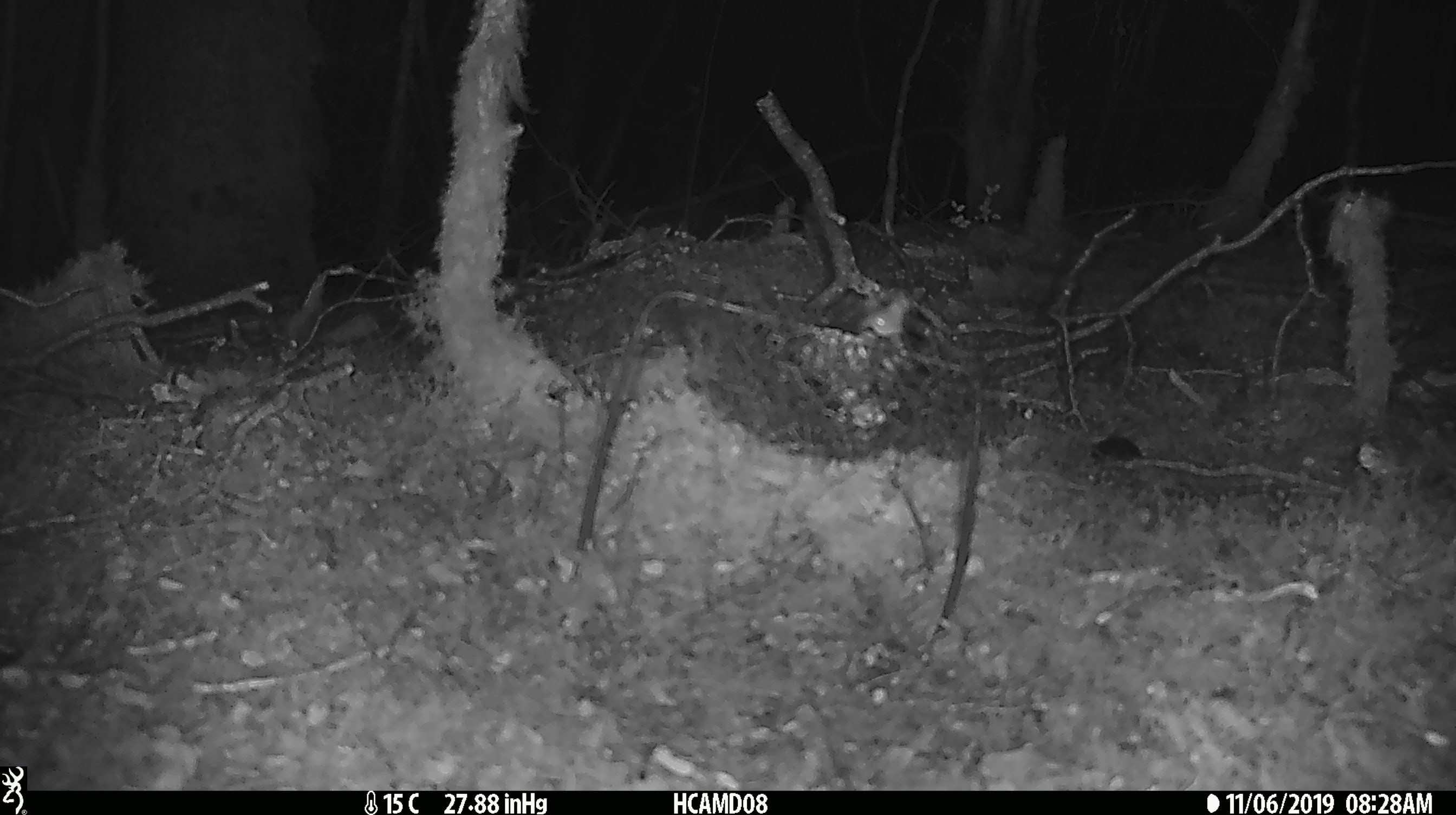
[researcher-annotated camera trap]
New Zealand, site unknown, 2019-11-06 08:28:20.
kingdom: Animalia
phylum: Chordata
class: Mammalia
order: Rodentia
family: Muridae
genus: Mus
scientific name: Mus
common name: mouse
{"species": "mouse (Mus)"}